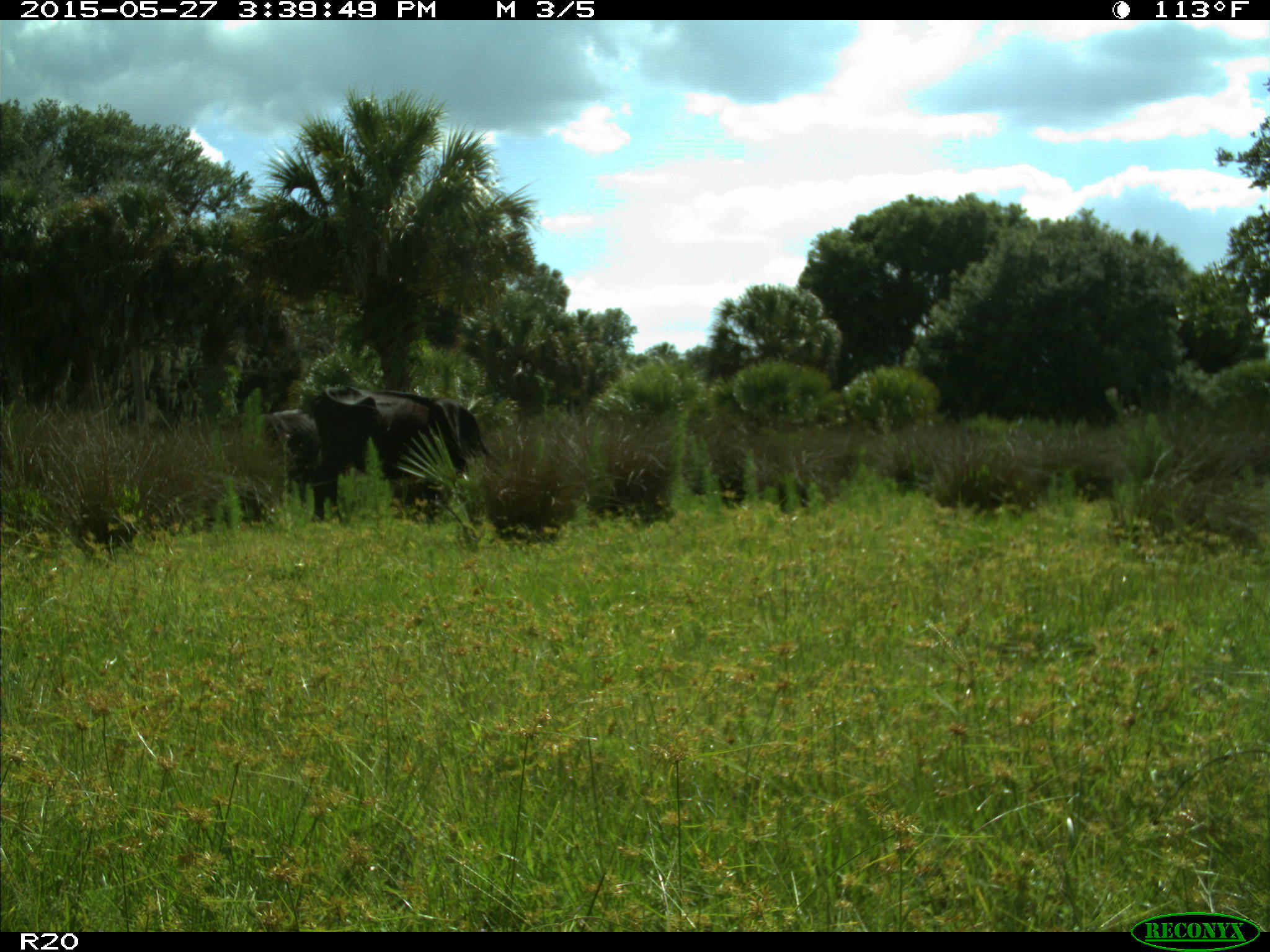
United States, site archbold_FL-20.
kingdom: Animalia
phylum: Chordata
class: Mammalia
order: Artiodactyla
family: Bovidae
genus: Bos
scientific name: Bos taurus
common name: domestic cow